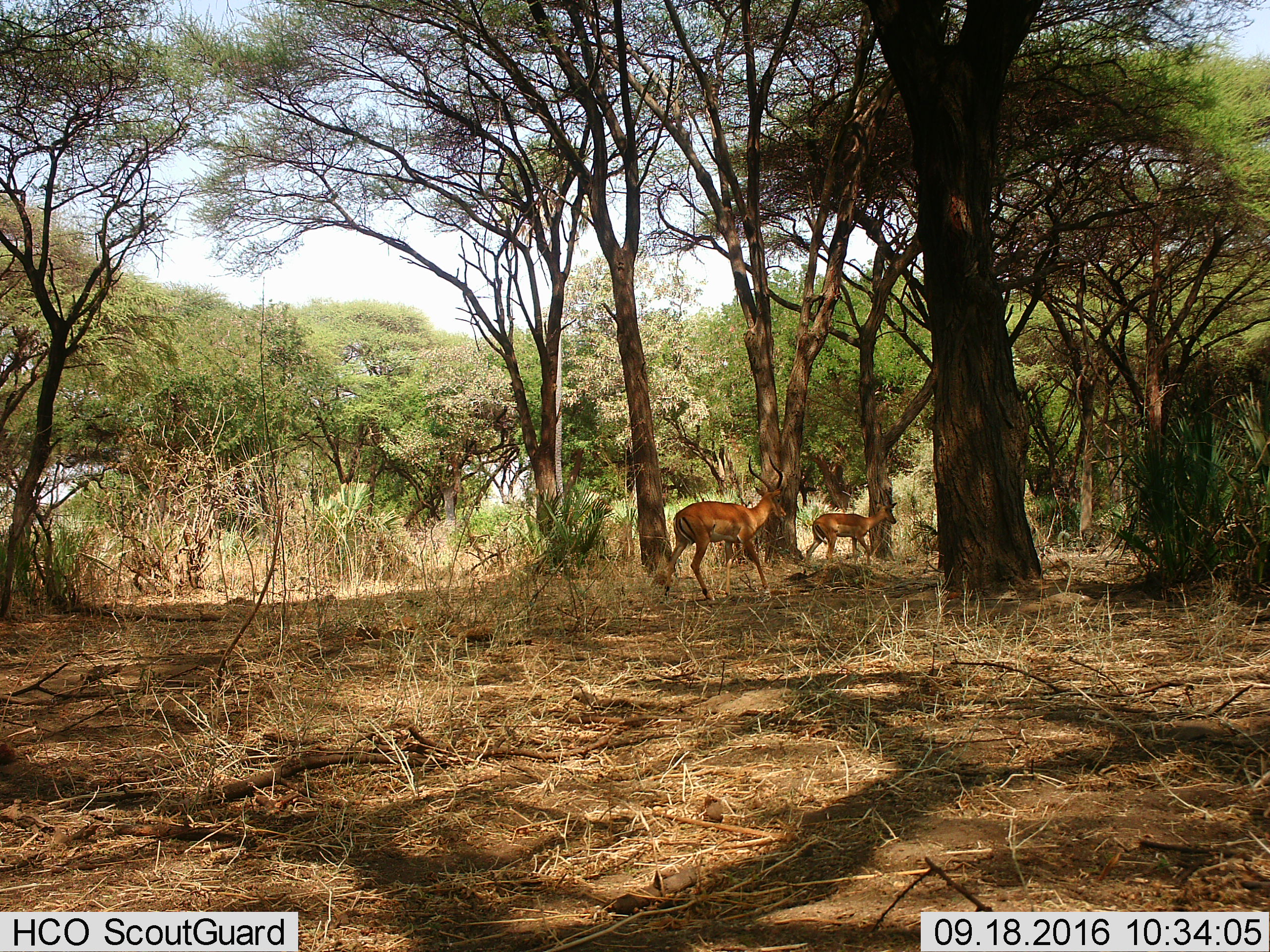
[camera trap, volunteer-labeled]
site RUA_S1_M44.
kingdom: Animalia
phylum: Chordata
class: Mammalia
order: Artiodactyla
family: Bovidae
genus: Aepyceros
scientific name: Aepyceros melampus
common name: impala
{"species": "impala (Aepyceros melampus)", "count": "2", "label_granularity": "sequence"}